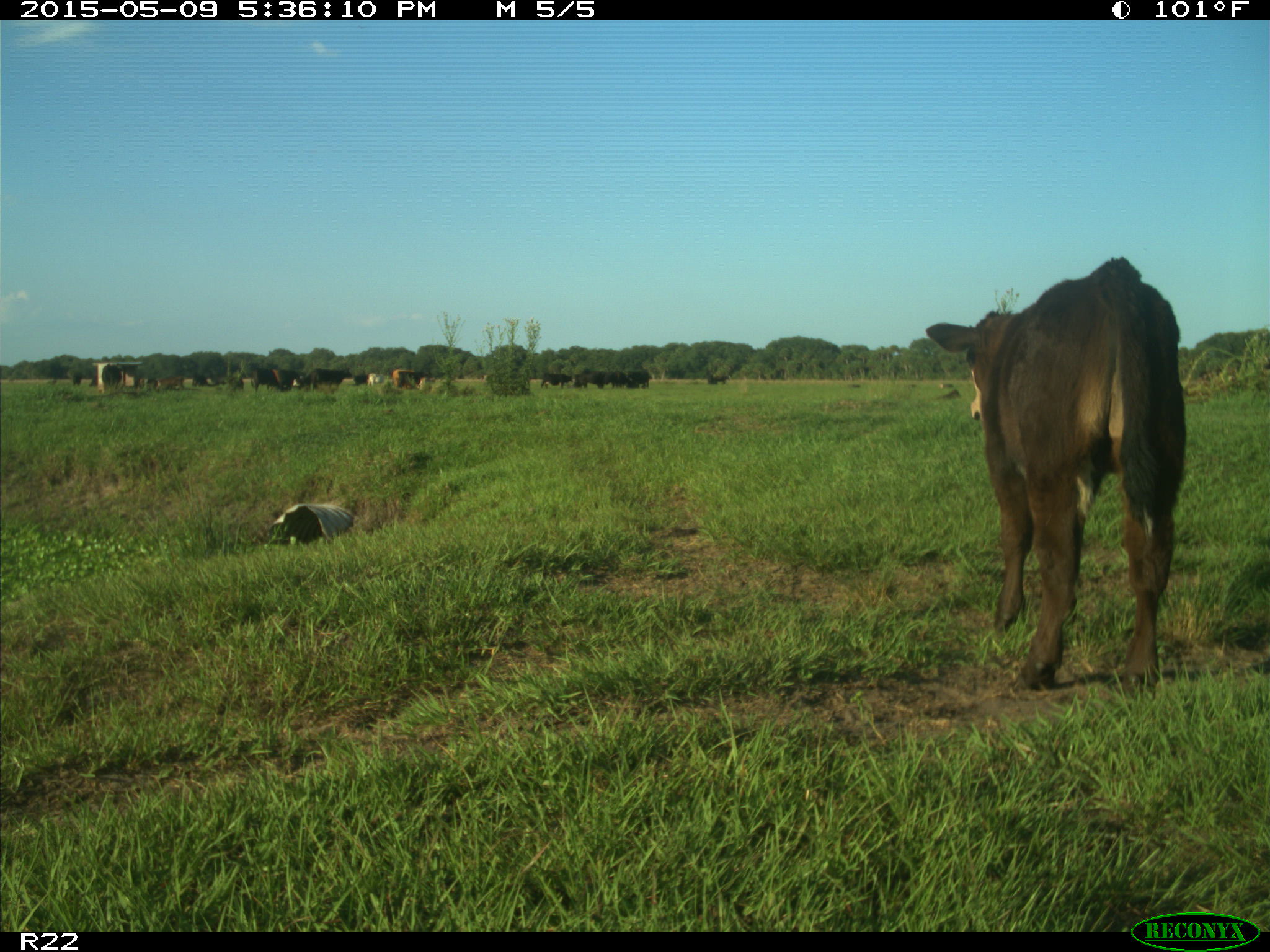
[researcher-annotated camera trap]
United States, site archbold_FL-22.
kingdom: Animalia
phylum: Chordata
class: Mammalia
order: Artiodactyla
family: Bovidae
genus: Bos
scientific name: Bos taurus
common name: domestic cow